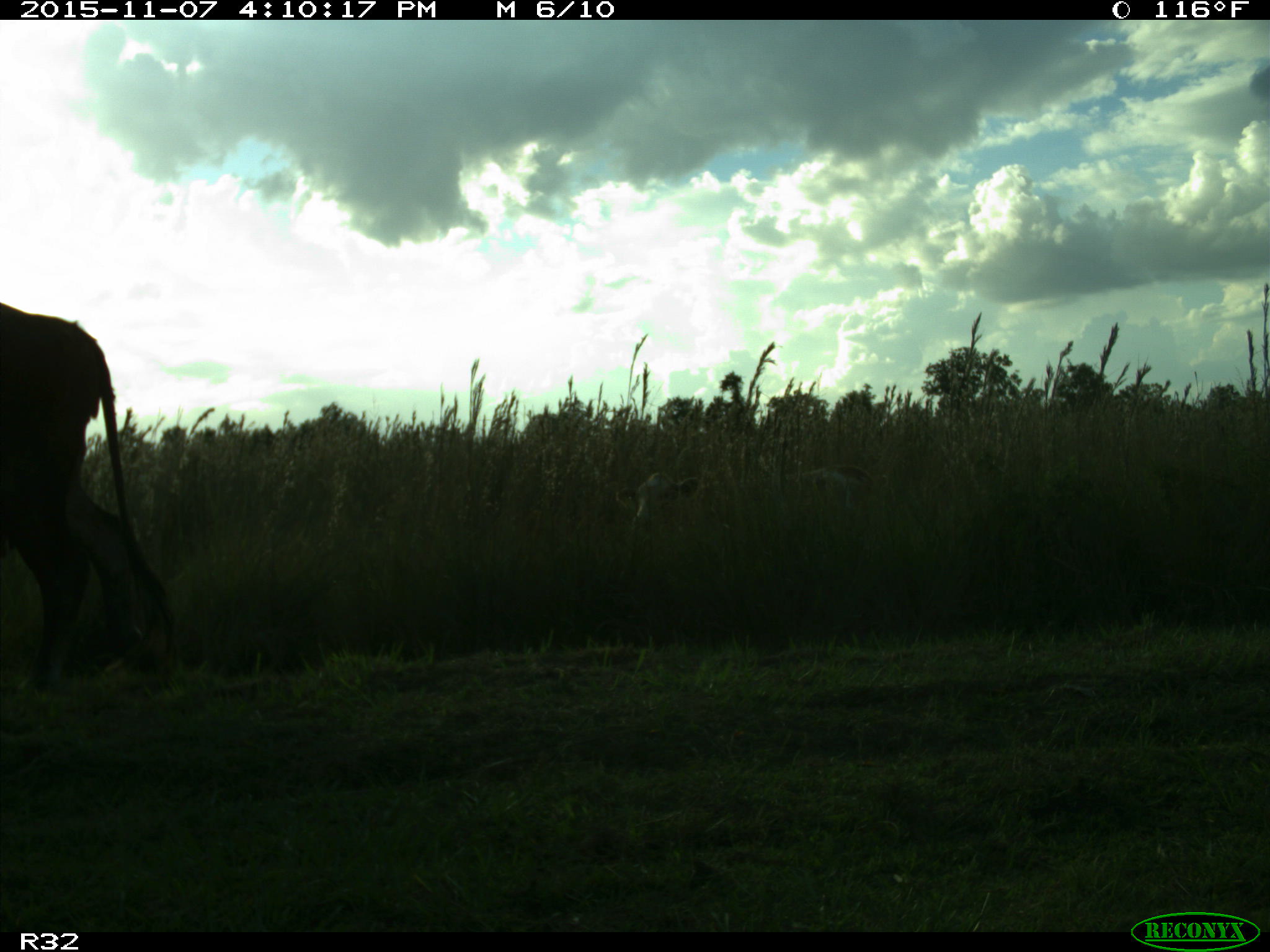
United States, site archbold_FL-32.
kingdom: Animalia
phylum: Chordata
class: Mammalia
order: Artiodactyla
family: Bovidae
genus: Bos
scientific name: Bos taurus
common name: domestic cow